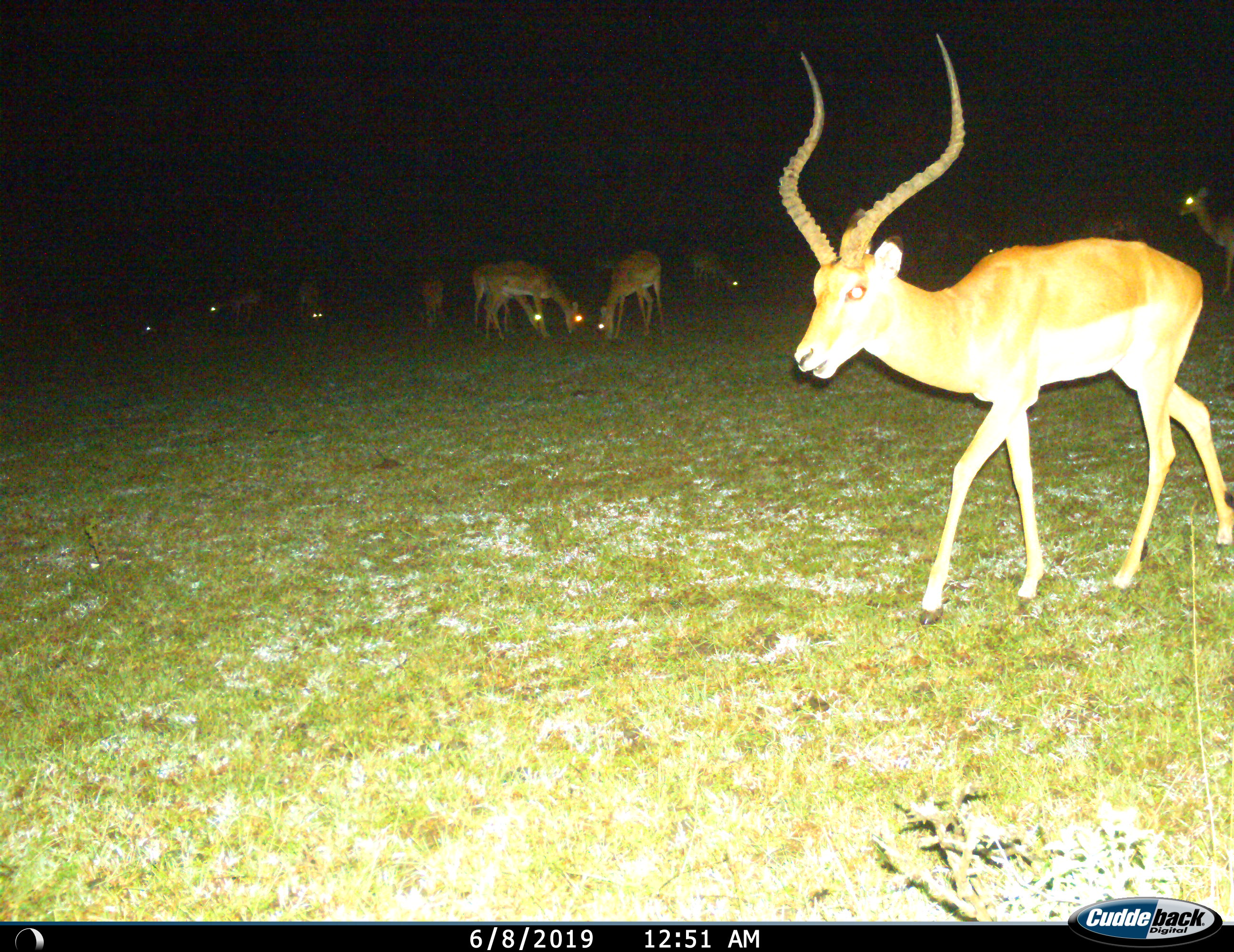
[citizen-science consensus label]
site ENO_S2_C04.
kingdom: Animalia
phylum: Chordata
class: Mammalia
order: Artiodactyla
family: Bovidae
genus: Aepyceros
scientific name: Aepyceros melampus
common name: impala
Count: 11-50.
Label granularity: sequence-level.